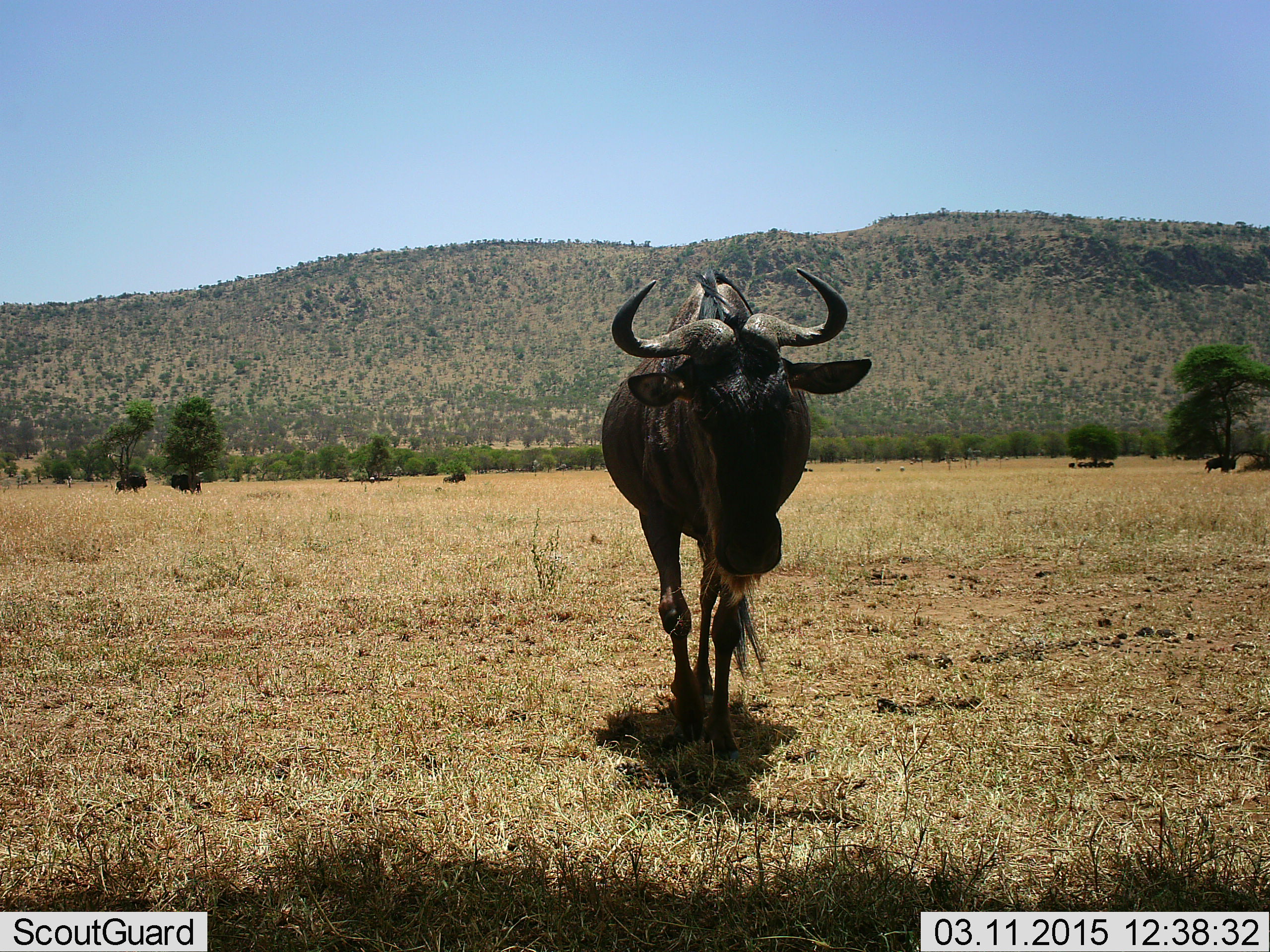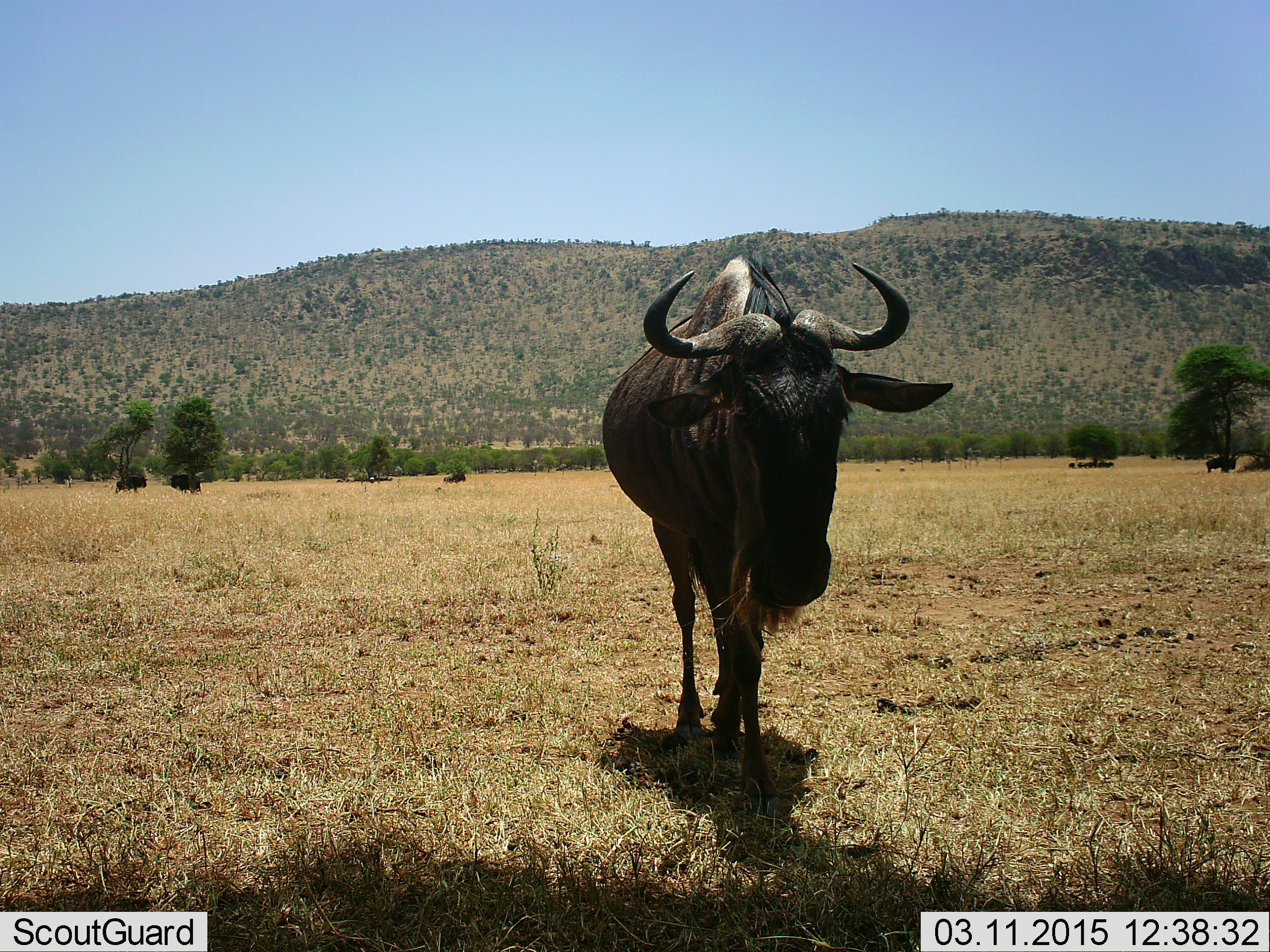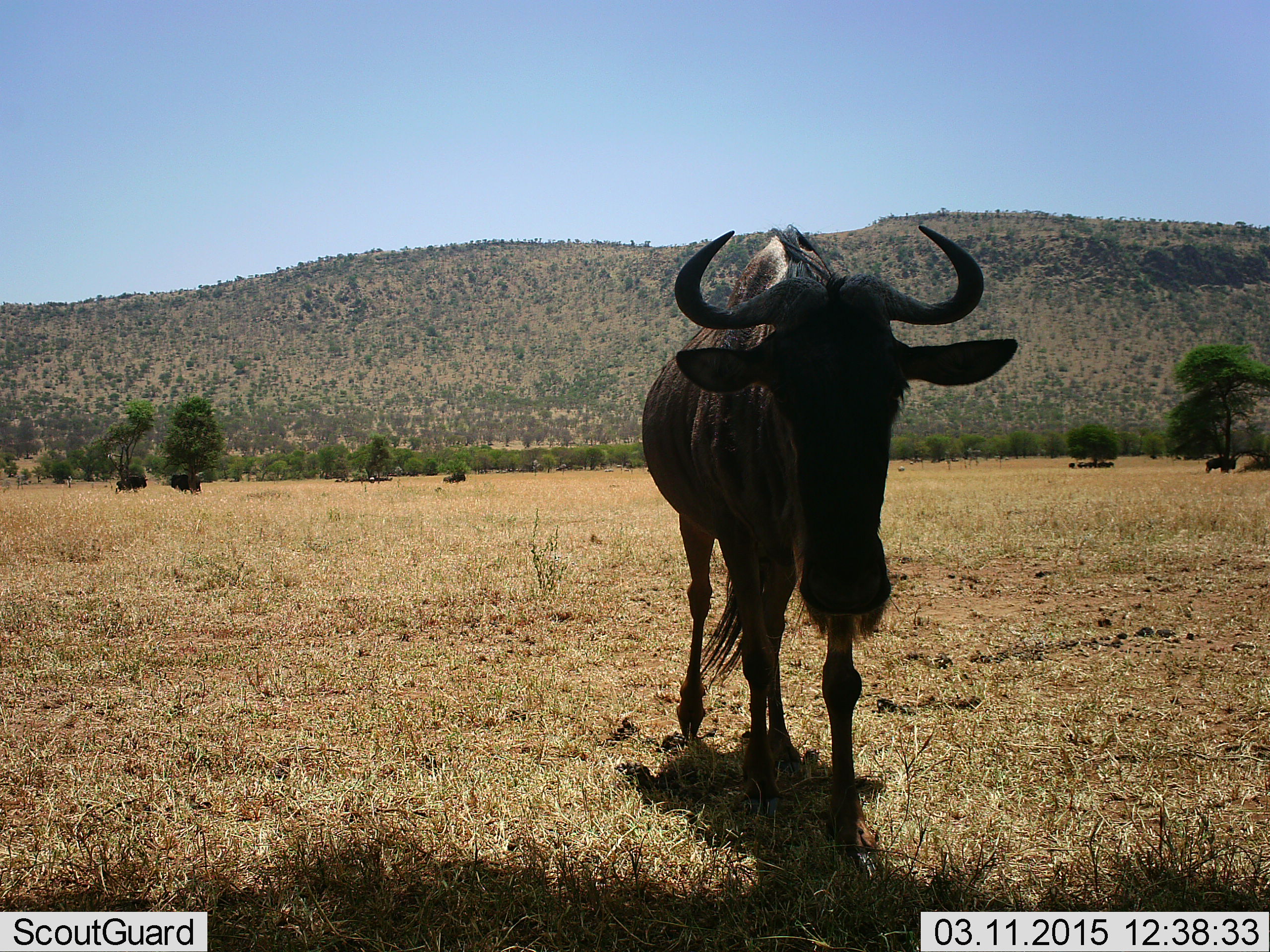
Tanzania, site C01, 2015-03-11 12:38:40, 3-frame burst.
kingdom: Animalia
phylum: Chordata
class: Mammalia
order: Artiodactyla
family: Bovidae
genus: Connochaetes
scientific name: Connochaetes taurinus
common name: blue wildebeest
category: wildebeest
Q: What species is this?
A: Wildebeest (blue wildebeest) (Connochaetes taurinus).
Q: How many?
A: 4.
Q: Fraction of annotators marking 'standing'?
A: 50%.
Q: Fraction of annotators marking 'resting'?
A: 40%.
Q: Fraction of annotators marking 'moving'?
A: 100%.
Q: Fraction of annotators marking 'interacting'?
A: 0%.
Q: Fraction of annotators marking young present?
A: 0%.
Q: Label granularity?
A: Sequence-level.